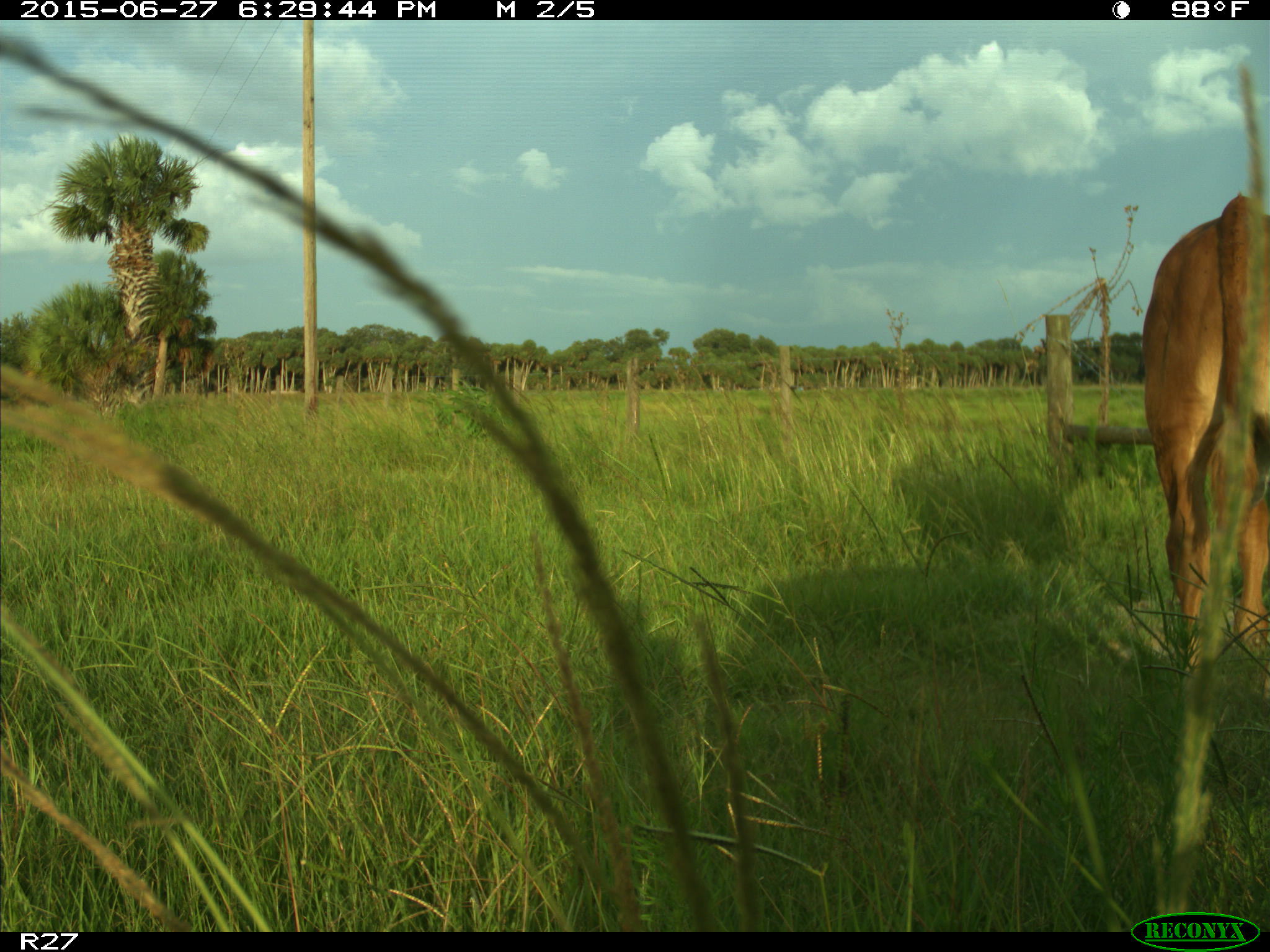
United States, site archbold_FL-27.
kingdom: Animalia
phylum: Chordata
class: Mammalia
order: Artiodactyla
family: Bovidae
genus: Bos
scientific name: Bos taurus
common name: domestic cow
Bos taurus (domestic cow).